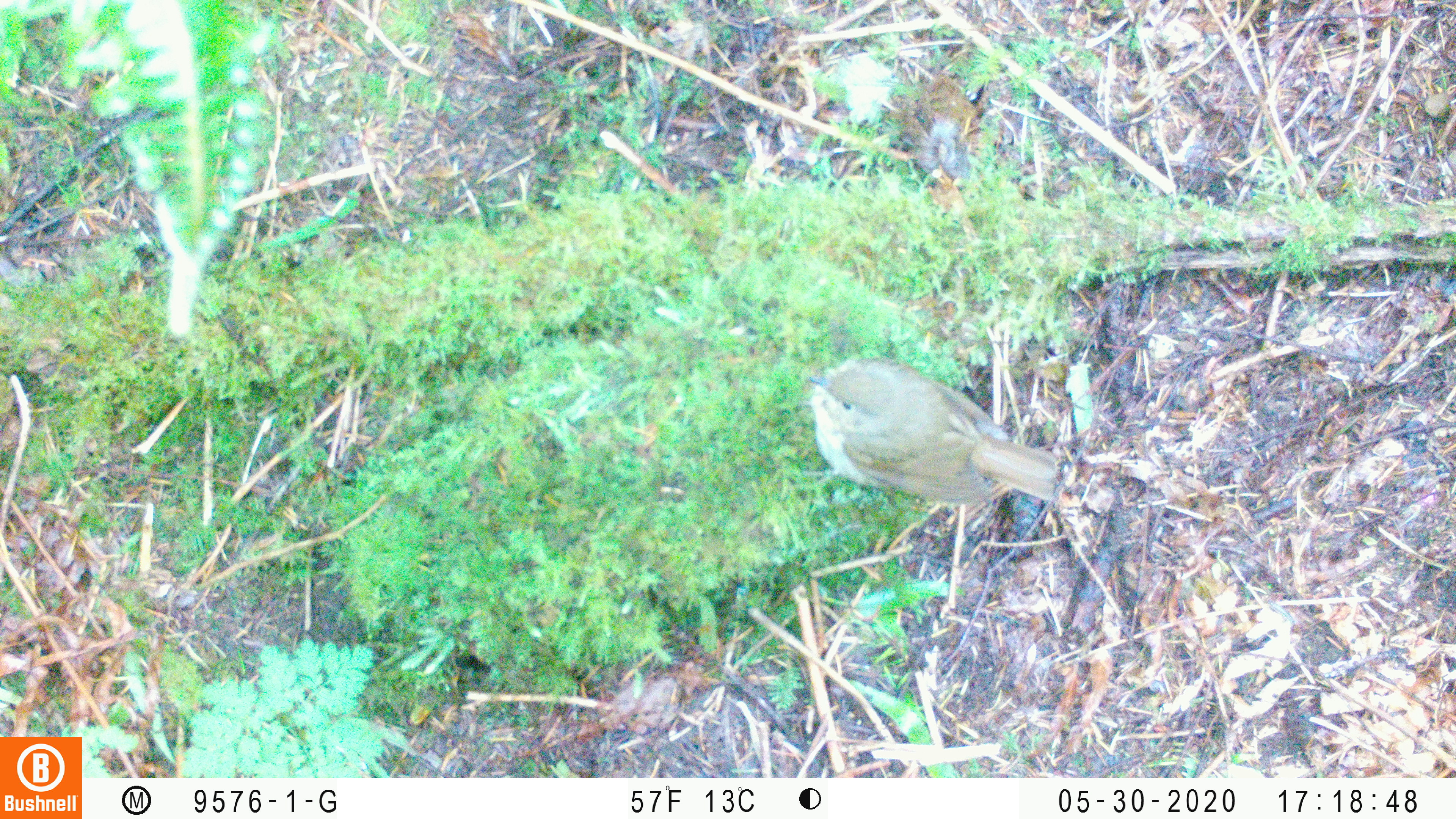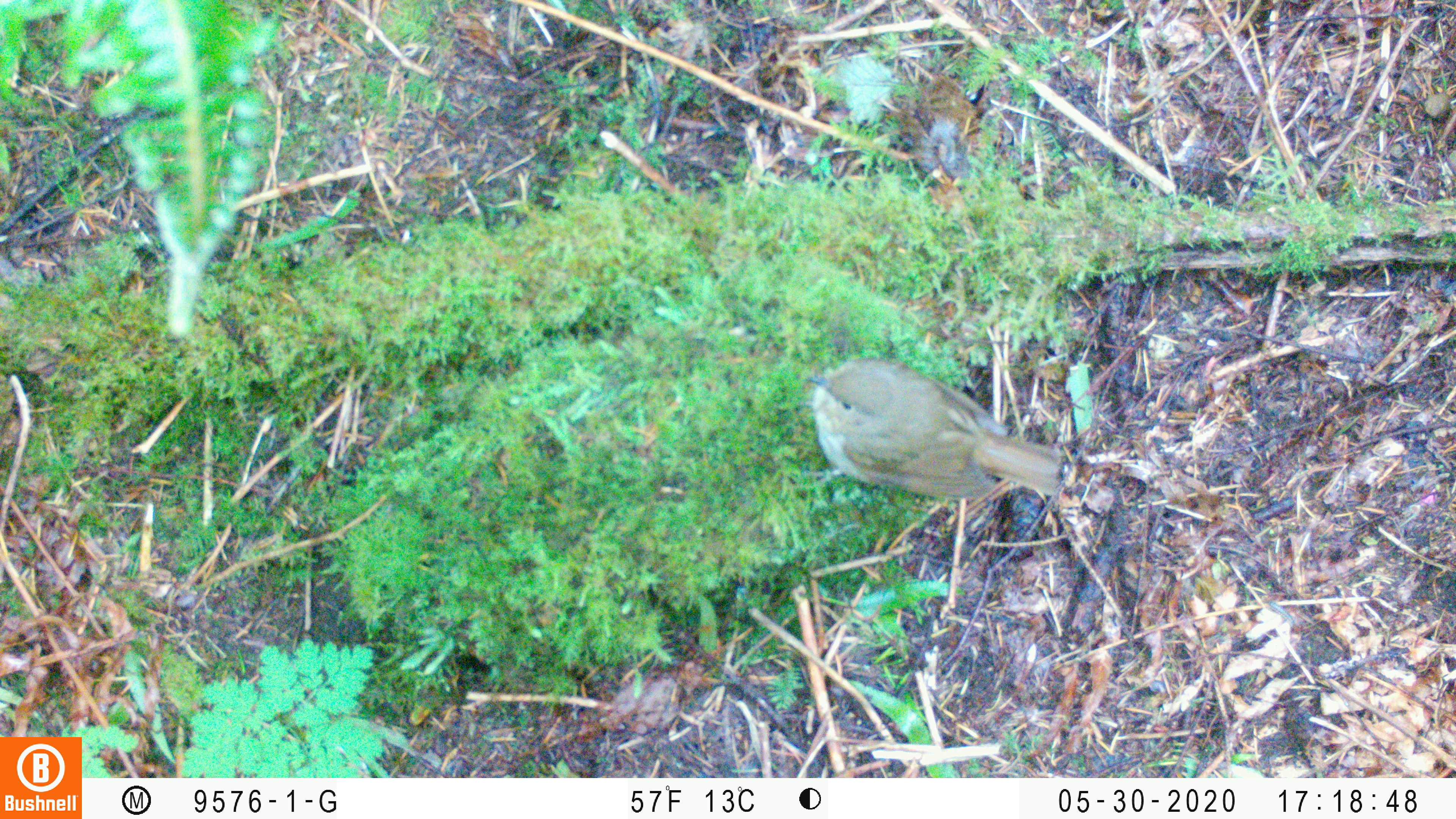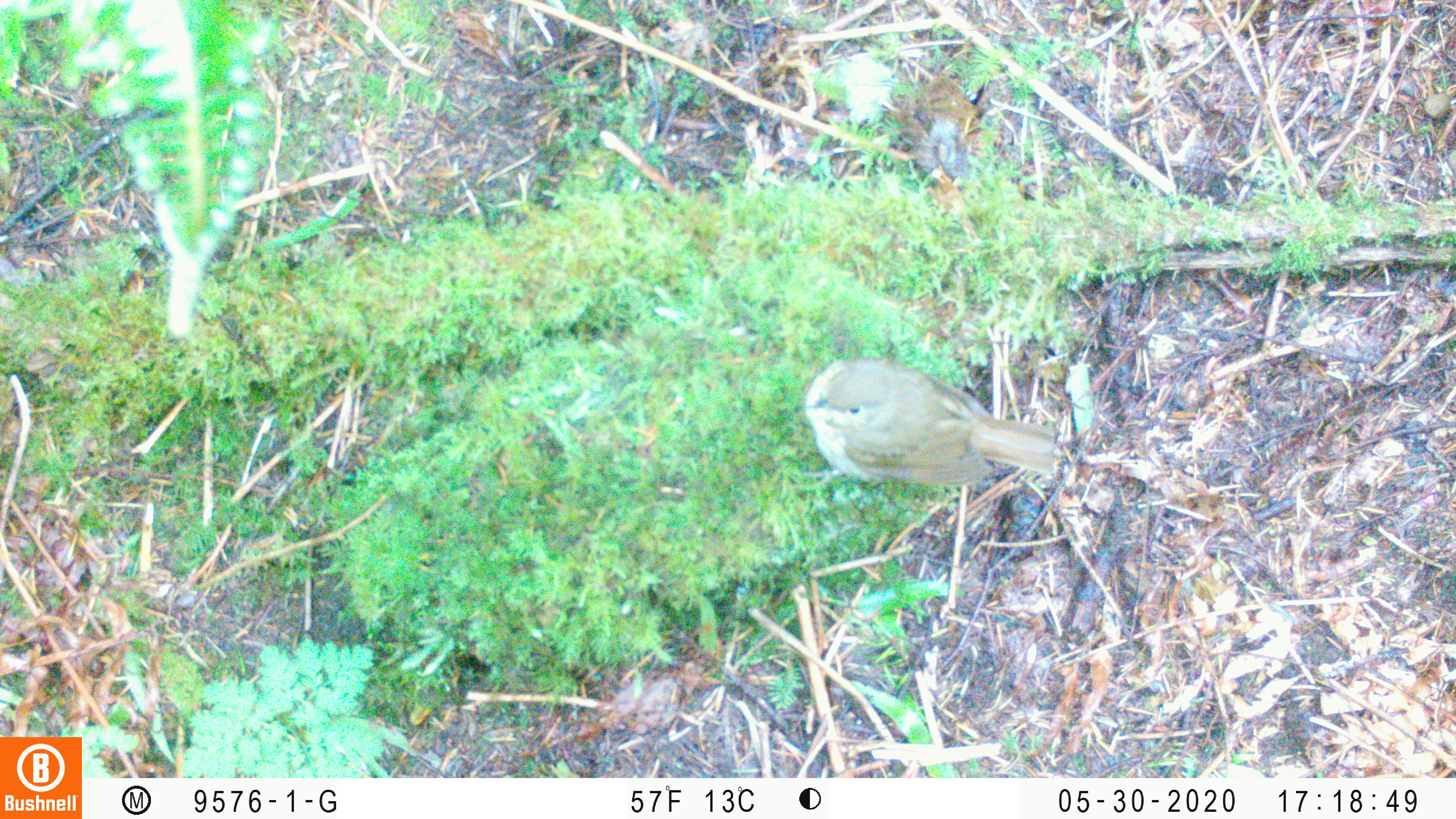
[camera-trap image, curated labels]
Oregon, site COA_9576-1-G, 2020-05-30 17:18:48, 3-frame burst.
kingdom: Animalia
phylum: Chordata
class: Aves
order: Passeriformes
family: Turdidae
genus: Catharus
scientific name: Catharus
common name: brown thrushes and nightingale-thrushes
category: catharus species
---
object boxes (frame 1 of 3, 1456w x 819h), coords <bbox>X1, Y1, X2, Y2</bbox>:
catharus species: <bbox>801, 353, 1062, 526</bbox>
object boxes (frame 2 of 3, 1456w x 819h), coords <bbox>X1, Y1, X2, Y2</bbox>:
catharus species: <bbox>797, 351, 1059, 509</bbox>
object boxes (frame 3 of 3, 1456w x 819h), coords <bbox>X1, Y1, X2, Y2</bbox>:
catharus species: <bbox>797, 353, 1057, 509</bbox>